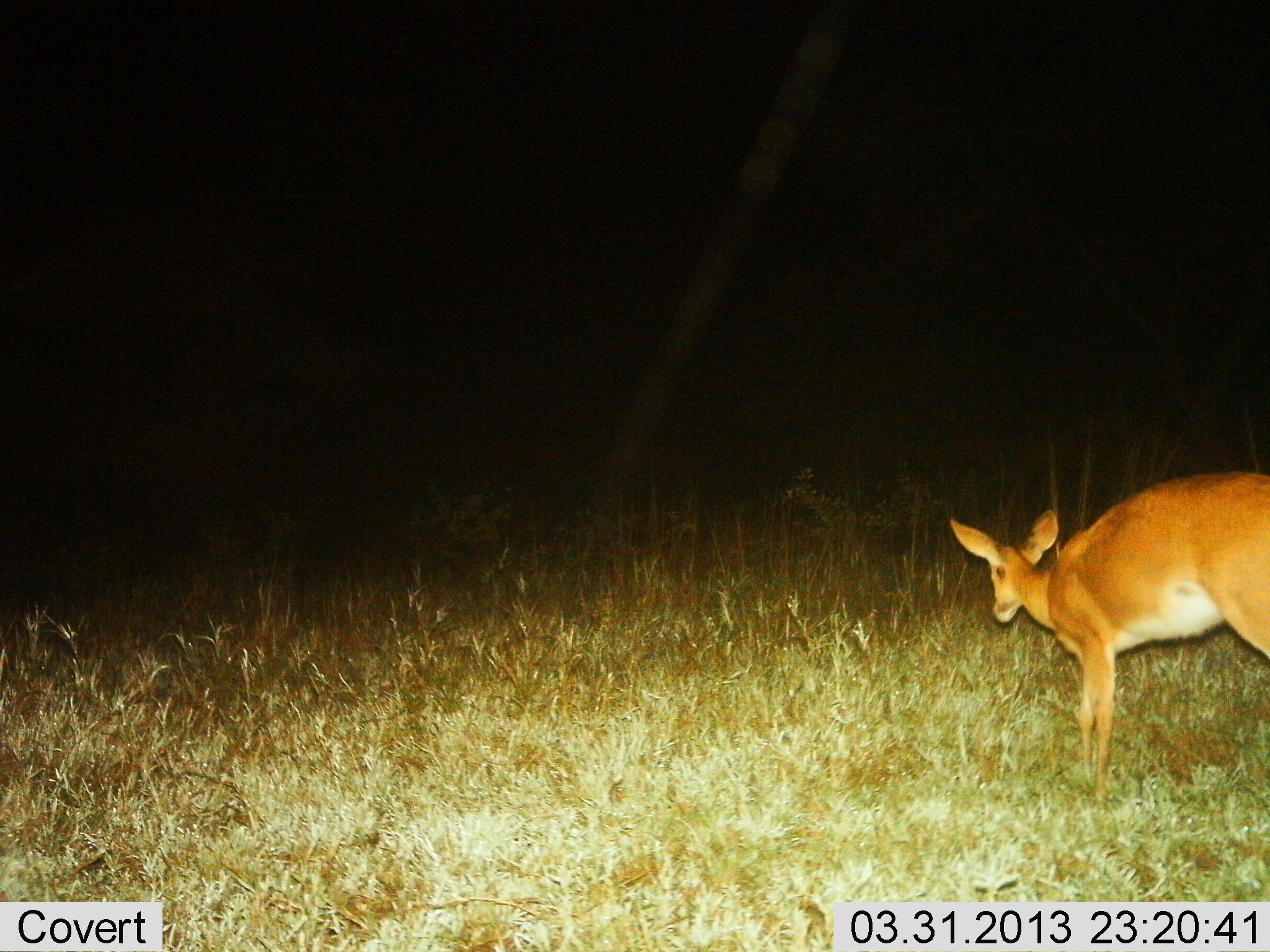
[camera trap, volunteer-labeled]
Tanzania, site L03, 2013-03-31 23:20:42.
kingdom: Animalia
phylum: Chordata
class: Mammalia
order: Artiodactyla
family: Bovidae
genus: Redunca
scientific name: Redunca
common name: reedbuck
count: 1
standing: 67%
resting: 0%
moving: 33%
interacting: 0%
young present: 0%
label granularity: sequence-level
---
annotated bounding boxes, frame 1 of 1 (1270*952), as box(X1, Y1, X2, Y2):
animal: box(948, 473, 1270, 801)